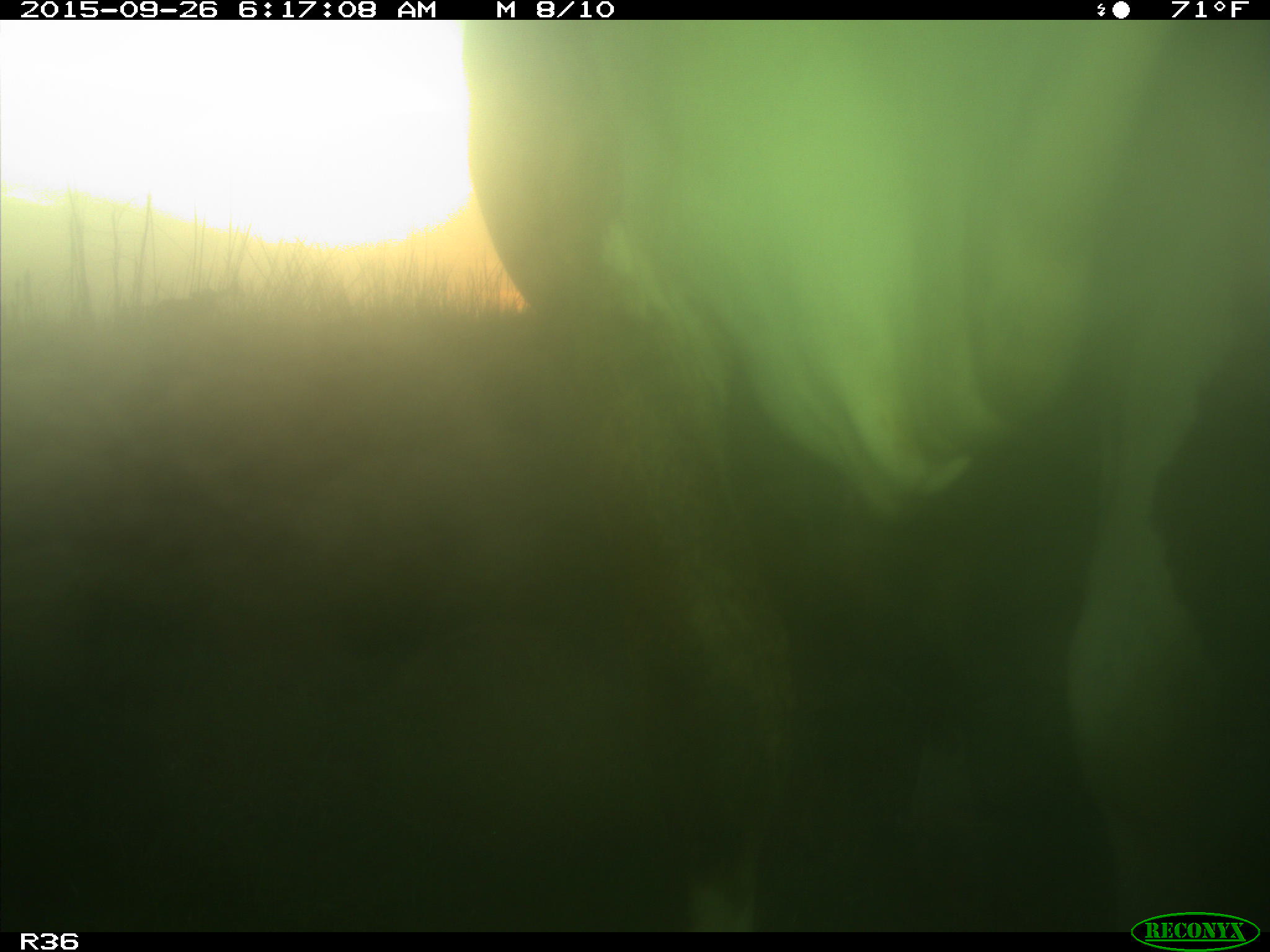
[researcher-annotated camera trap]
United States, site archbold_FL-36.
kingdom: Animalia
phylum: Chordata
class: Mammalia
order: Artiodactyla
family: Bovidae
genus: Bos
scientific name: Bos taurus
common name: domestic cow